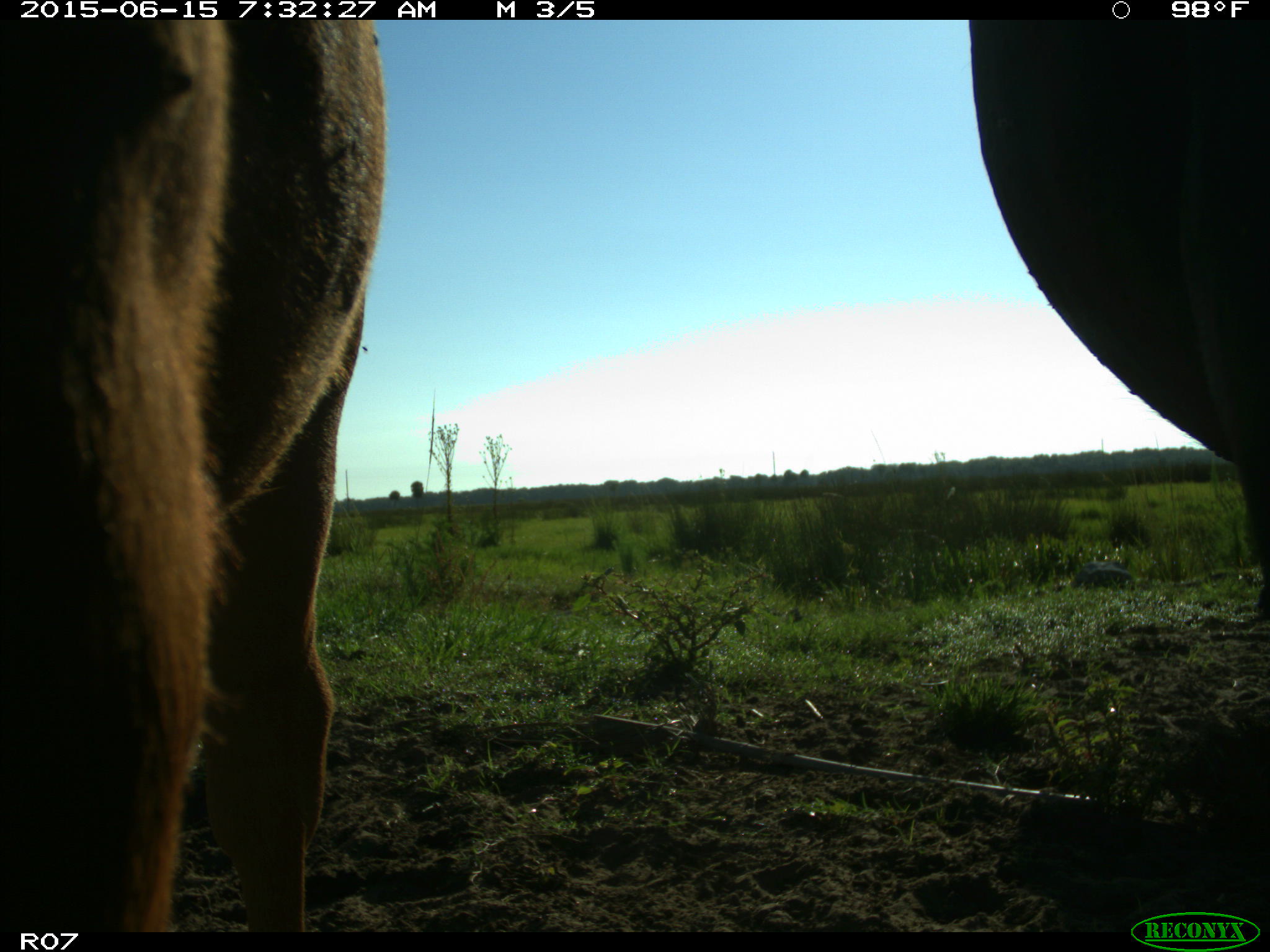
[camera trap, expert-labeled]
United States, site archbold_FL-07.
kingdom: Animalia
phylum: Chordata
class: Mammalia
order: Artiodactyla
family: Bovidae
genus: Bos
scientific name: Bos taurus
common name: domestic cow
Bos taurus (domestic cow).